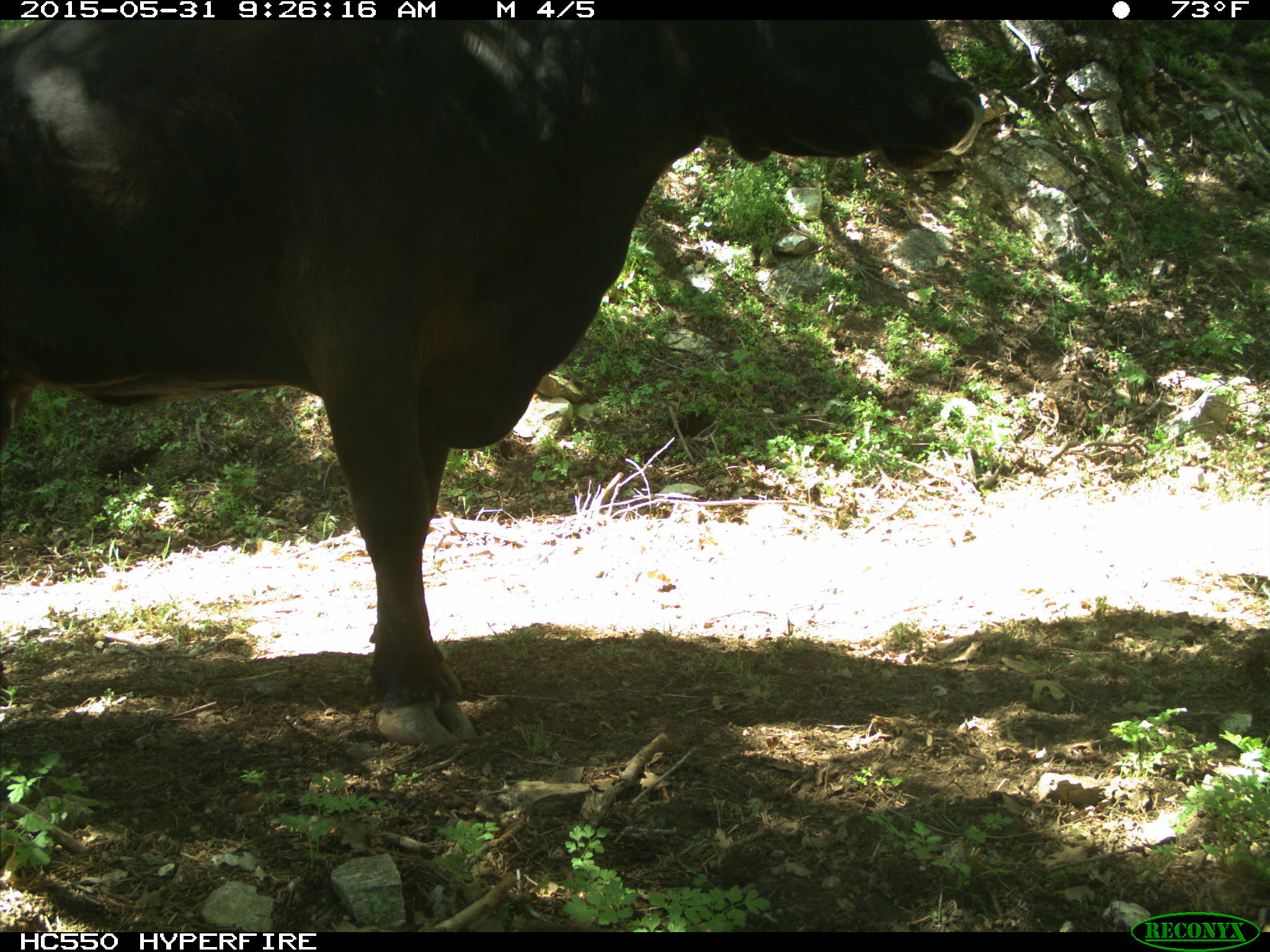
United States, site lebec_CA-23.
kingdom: Animalia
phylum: Chordata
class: Mammalia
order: Artiodactyla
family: Bovidae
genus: Bos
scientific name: Bos taurus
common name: domestic cow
Bos taurus (domestic cow).